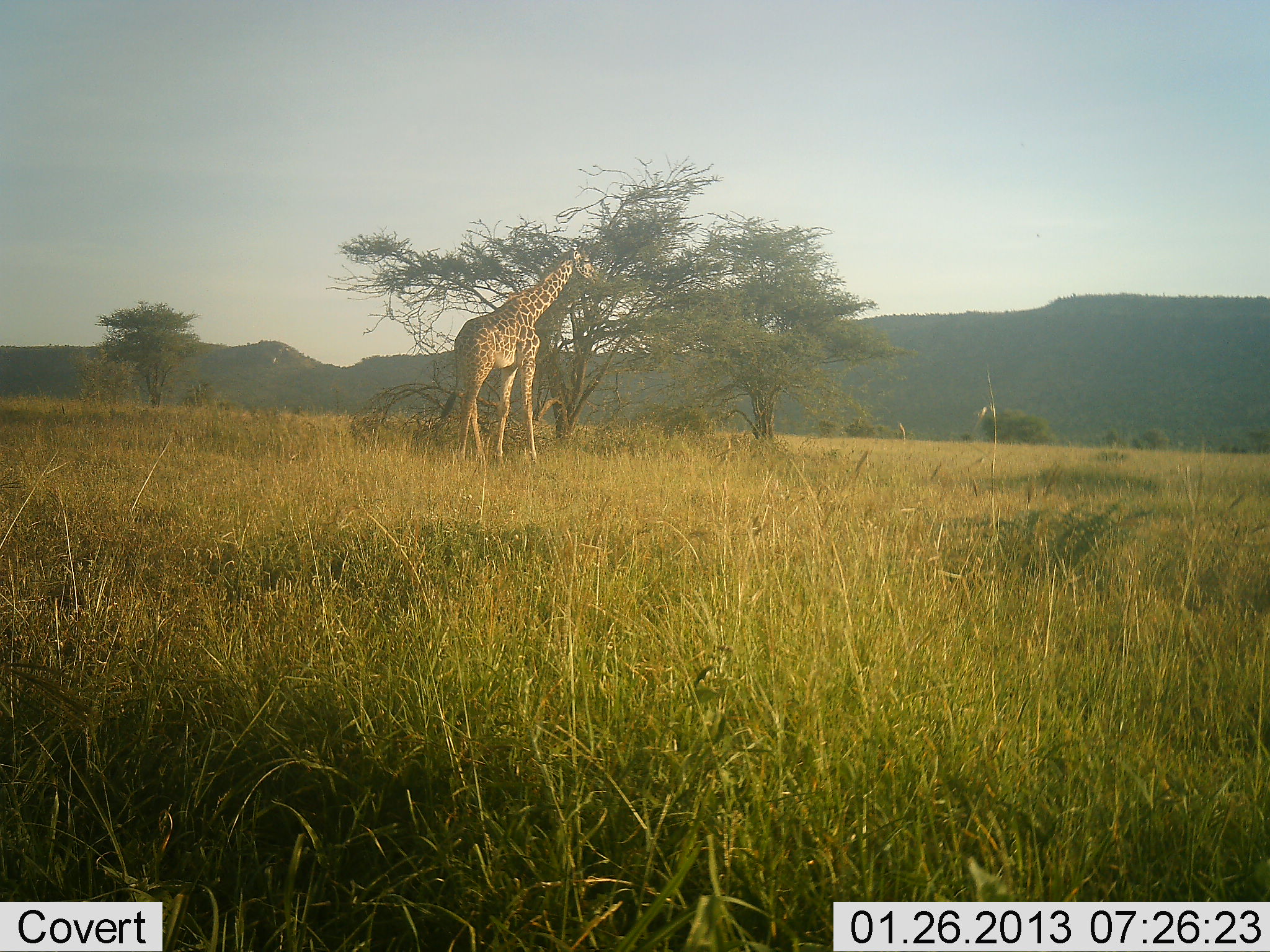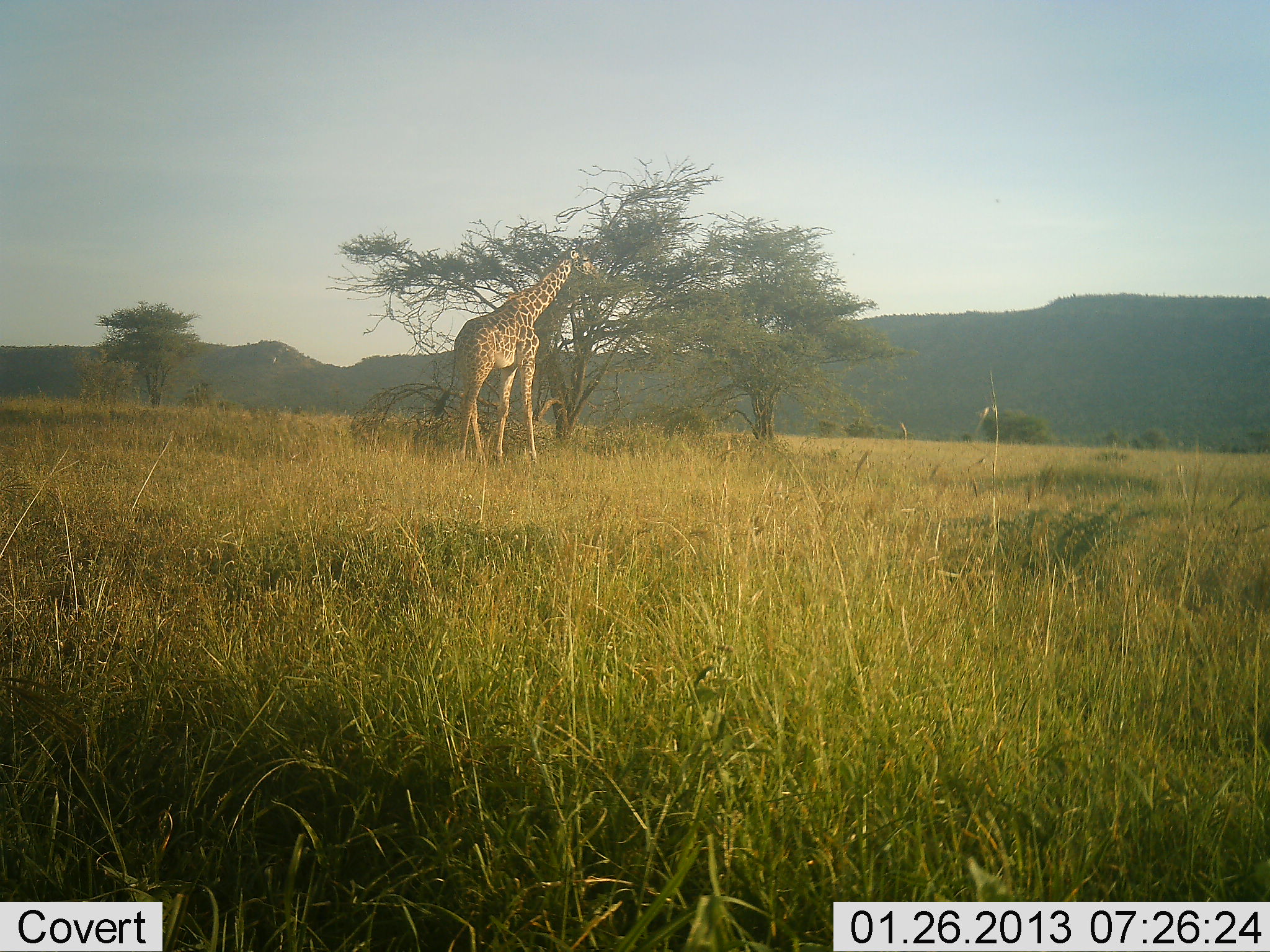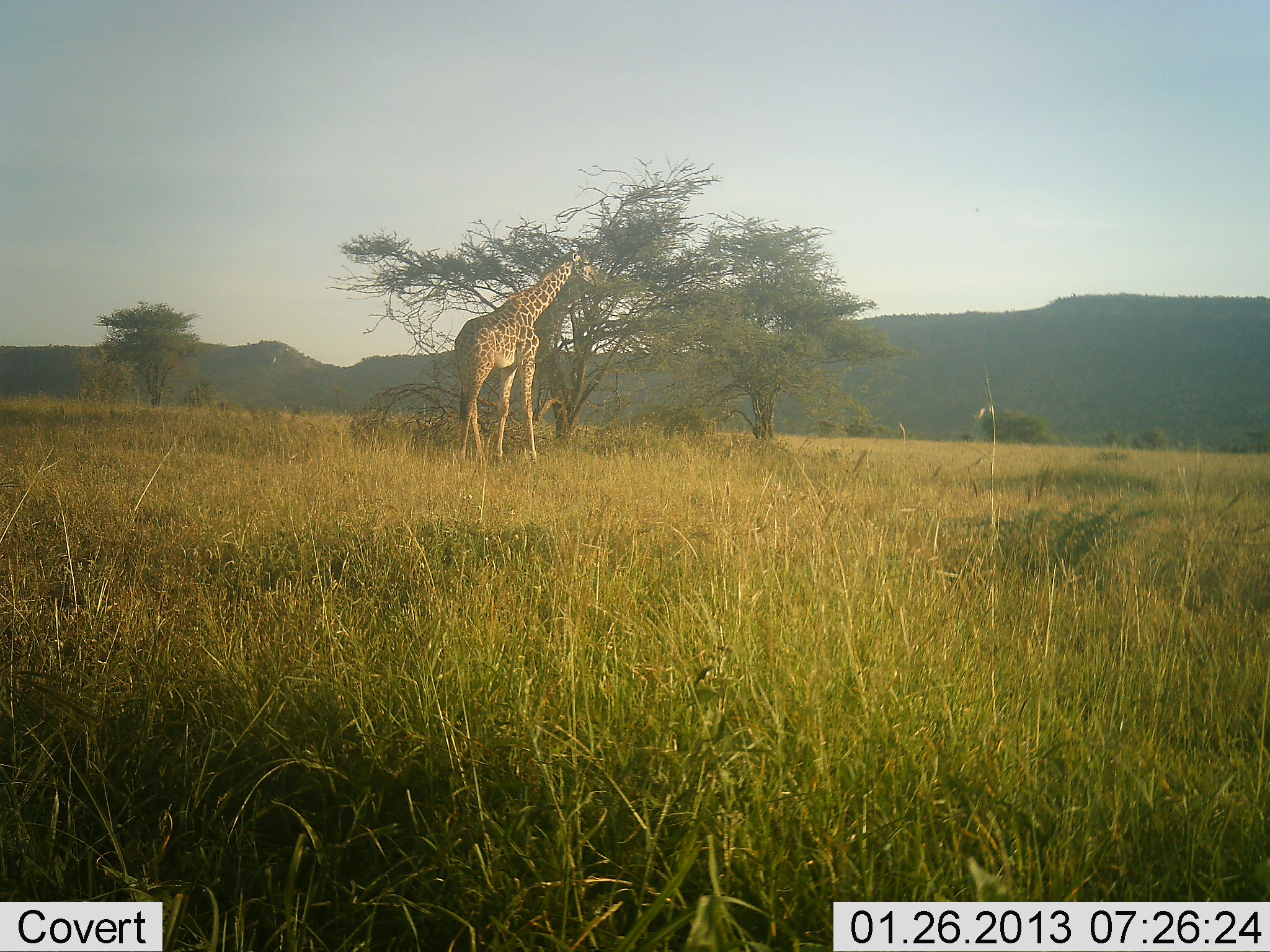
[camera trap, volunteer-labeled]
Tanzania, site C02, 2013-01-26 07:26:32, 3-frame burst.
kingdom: Animalia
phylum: Chordata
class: Mammalia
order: Artiodactyla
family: Giraffidae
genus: Giraffa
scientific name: Giraffa camelopardalis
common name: giraffe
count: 1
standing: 33%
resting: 0%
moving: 9%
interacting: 0%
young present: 0%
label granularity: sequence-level